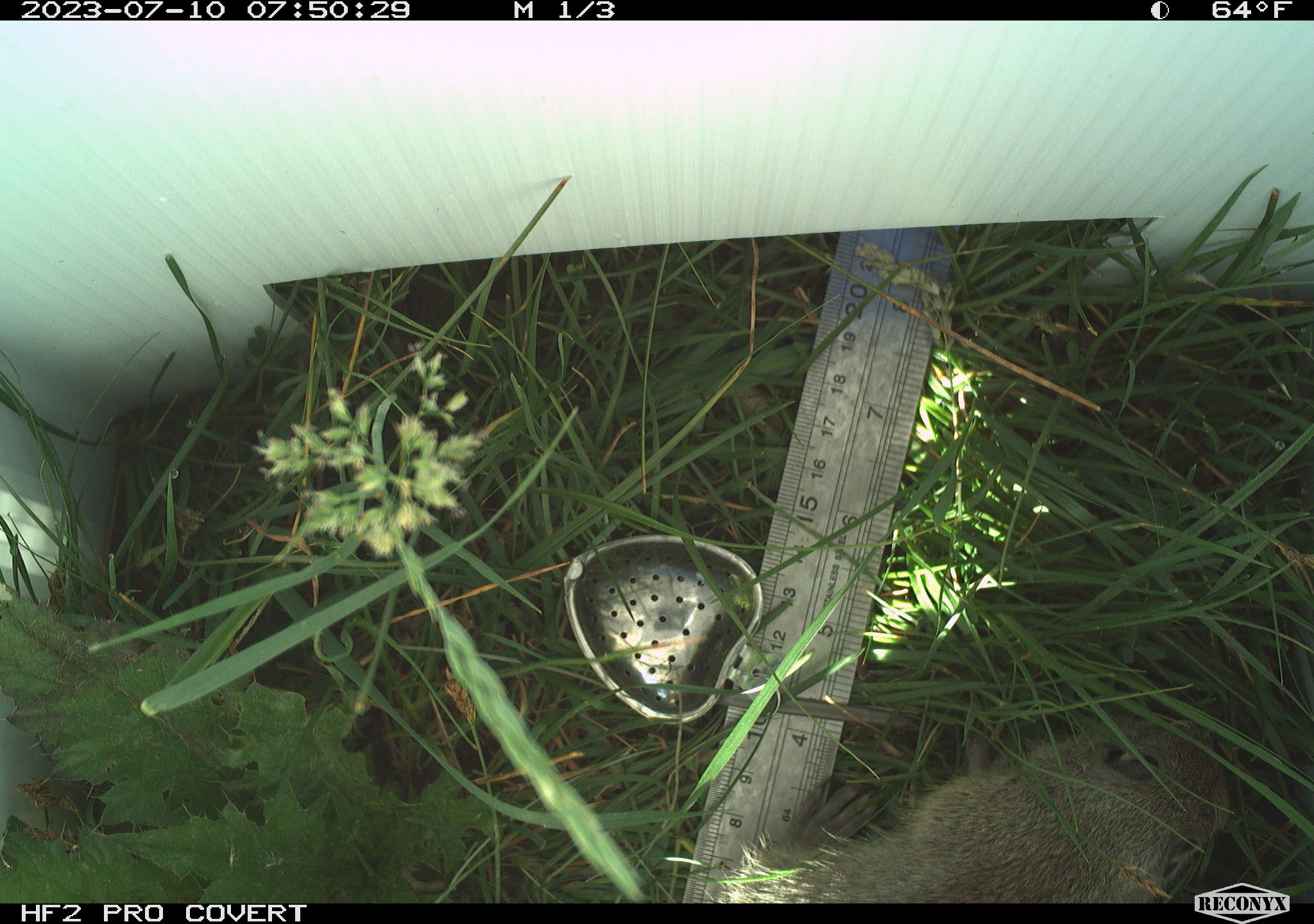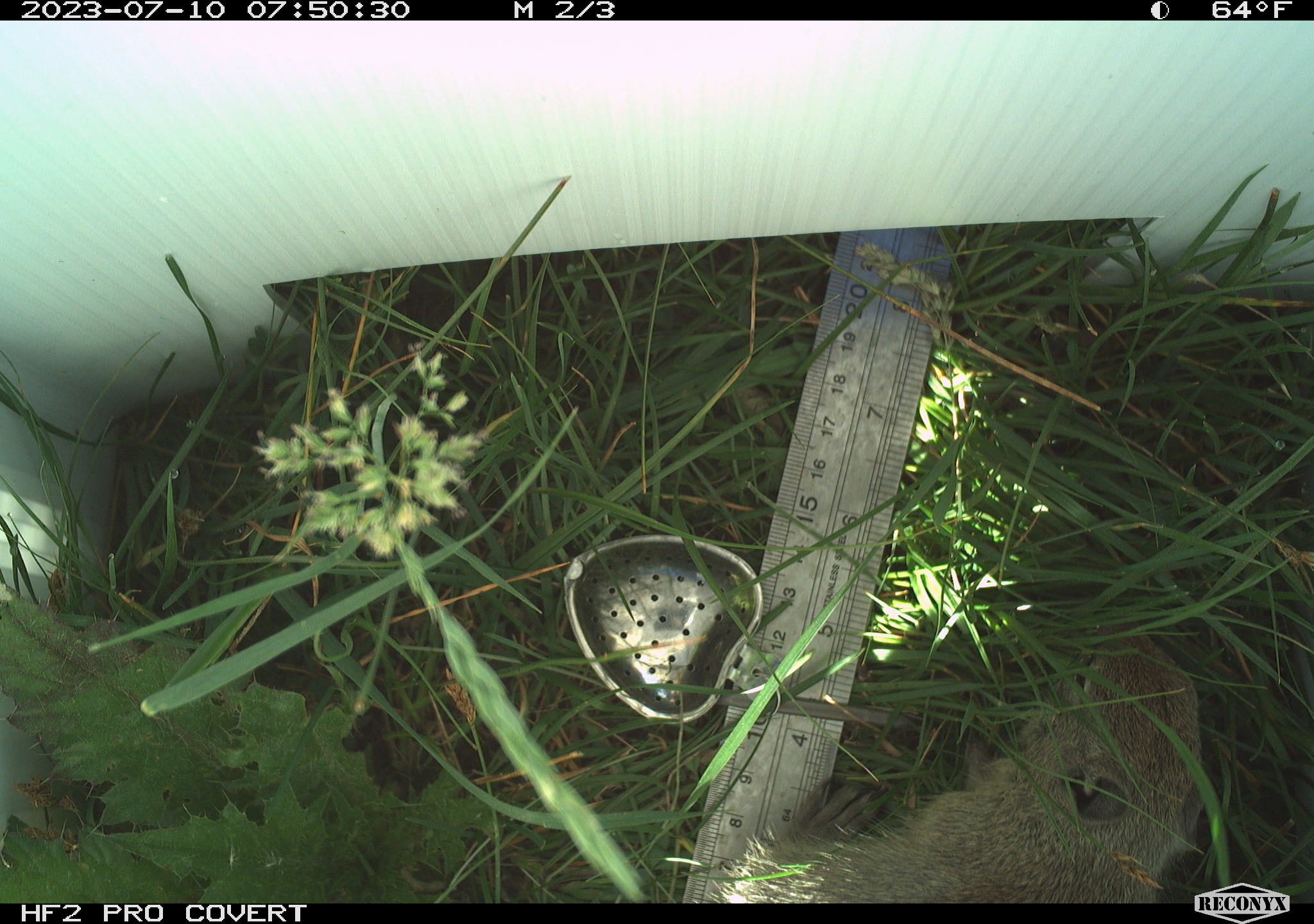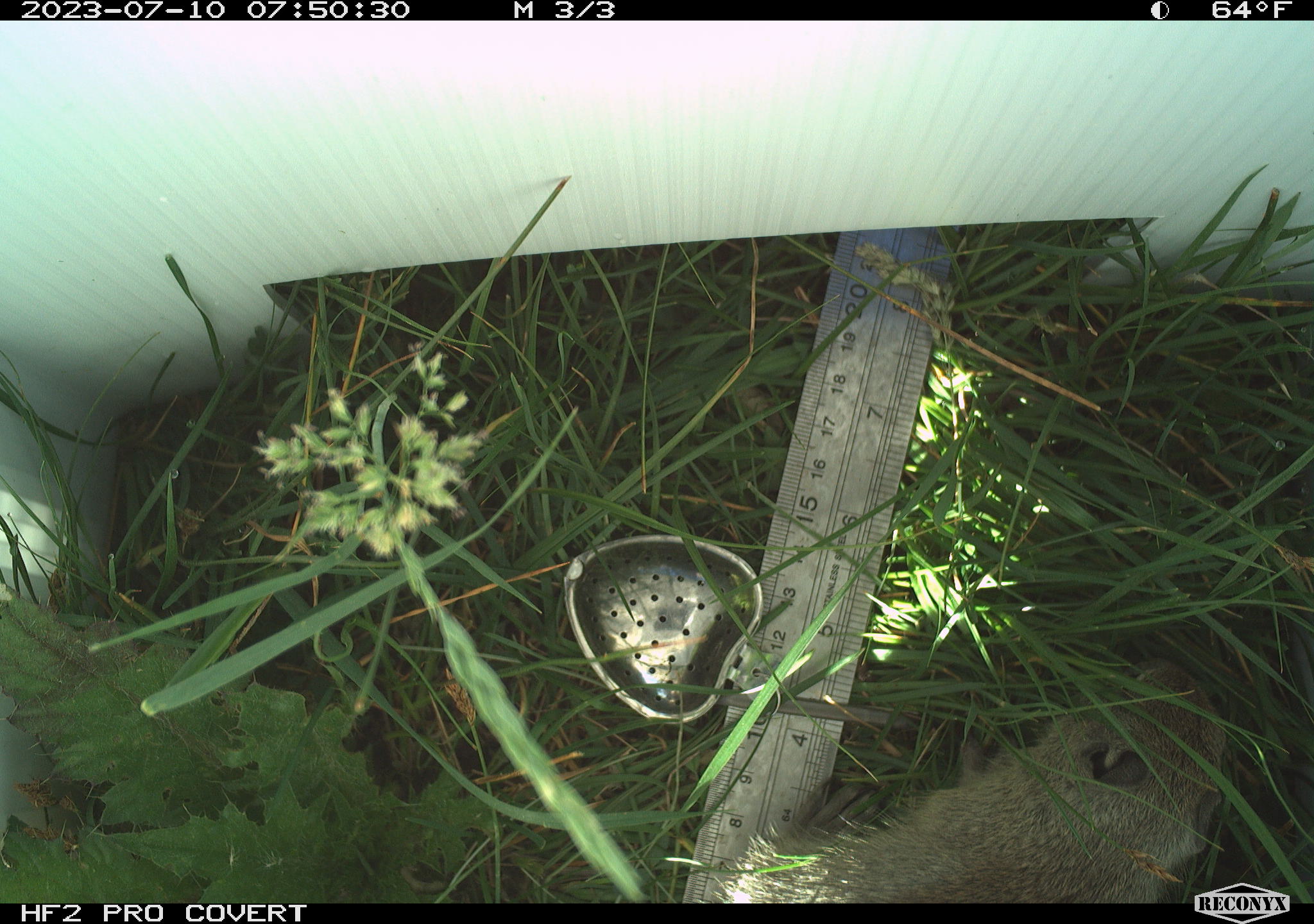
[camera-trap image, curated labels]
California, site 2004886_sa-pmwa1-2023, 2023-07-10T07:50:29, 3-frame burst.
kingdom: Animalia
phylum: Chordata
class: Mammalia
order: Rodentia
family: Sciuridae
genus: Urocitellus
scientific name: Urocitellus beldingi beldingi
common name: belding's ground squirrel